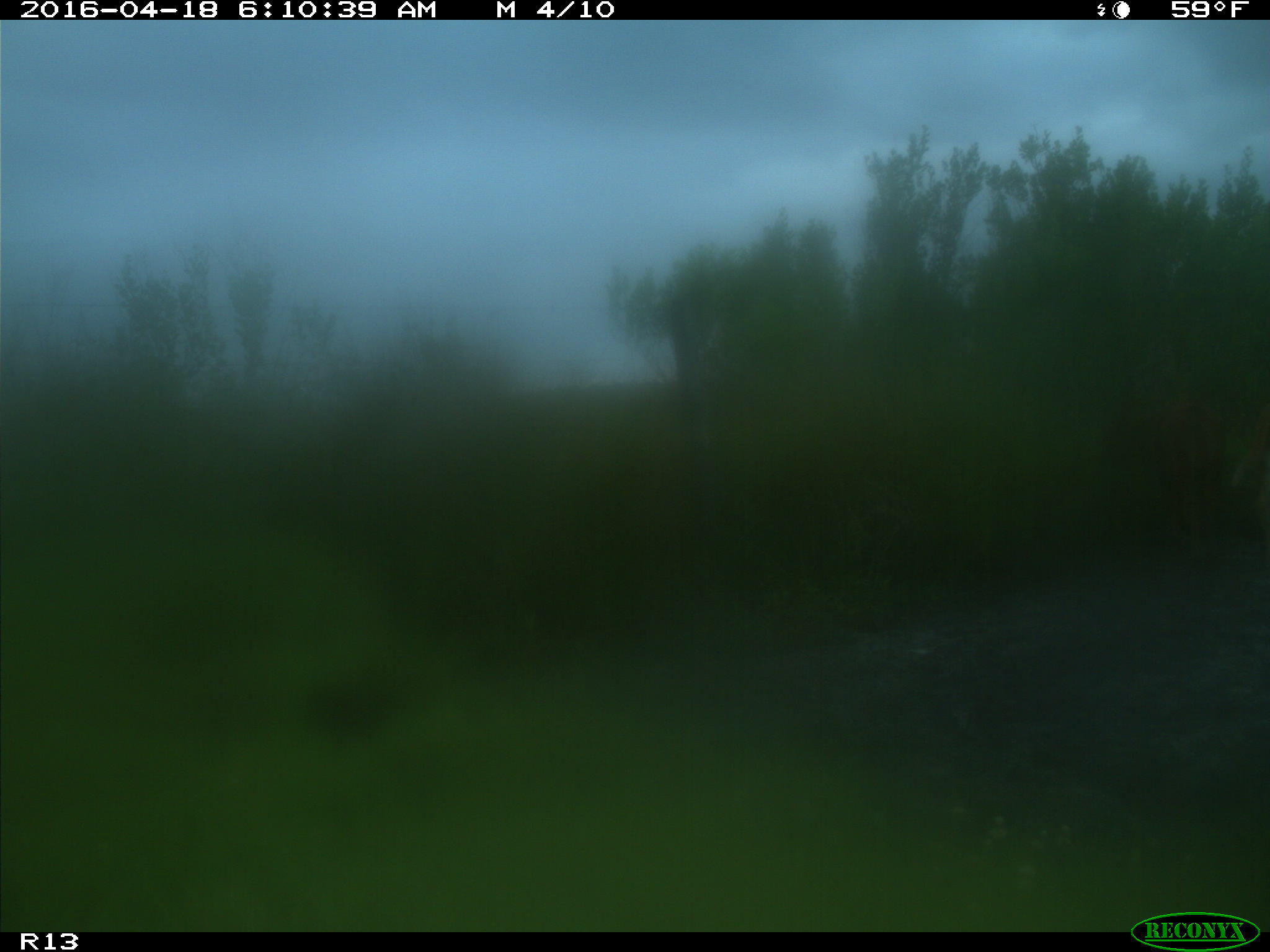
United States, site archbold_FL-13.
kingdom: Animalia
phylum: Chordata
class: Mammalia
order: Artiodactyla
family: Bovidae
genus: Bos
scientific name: Bos taurus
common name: domestic cow